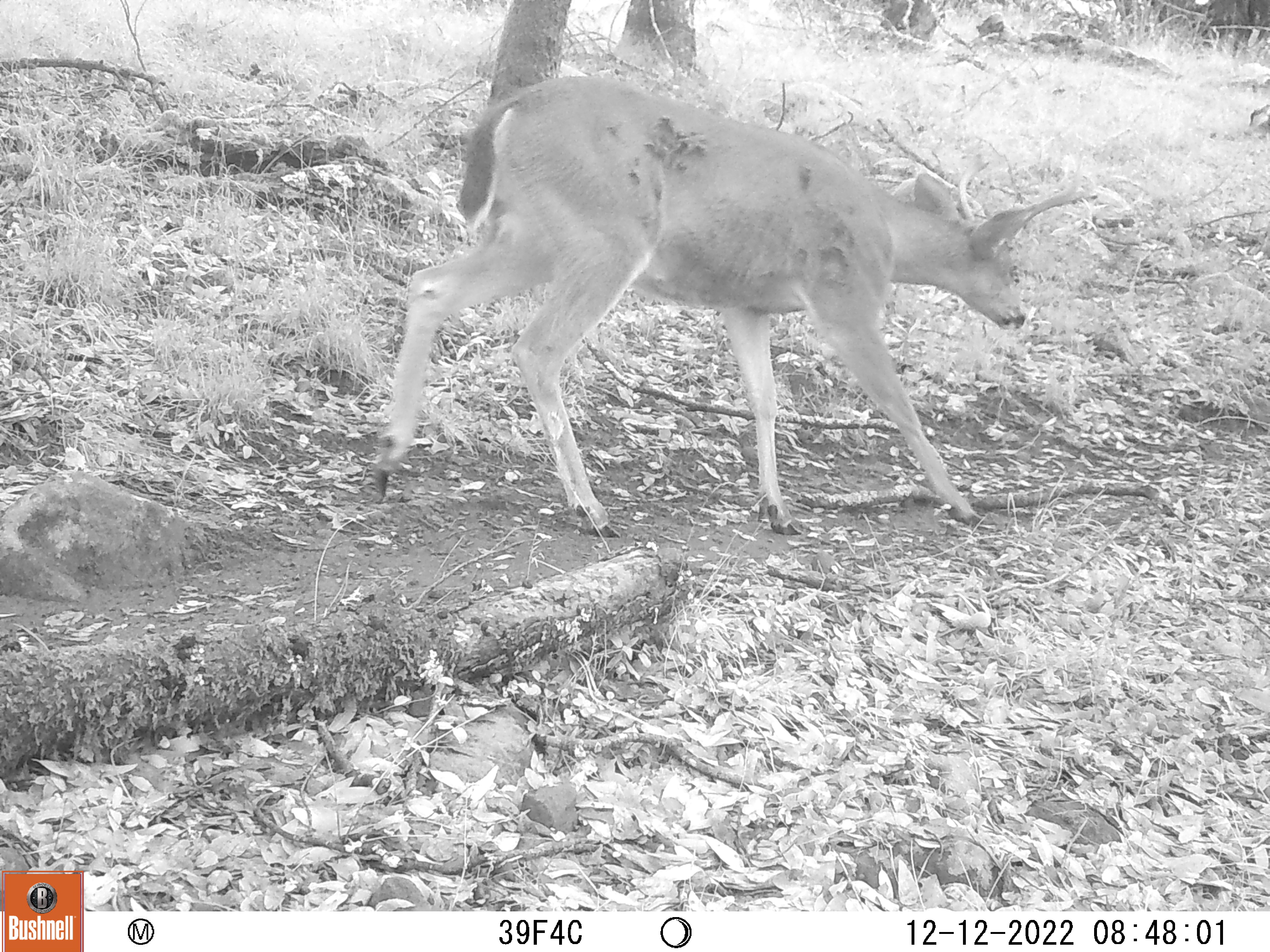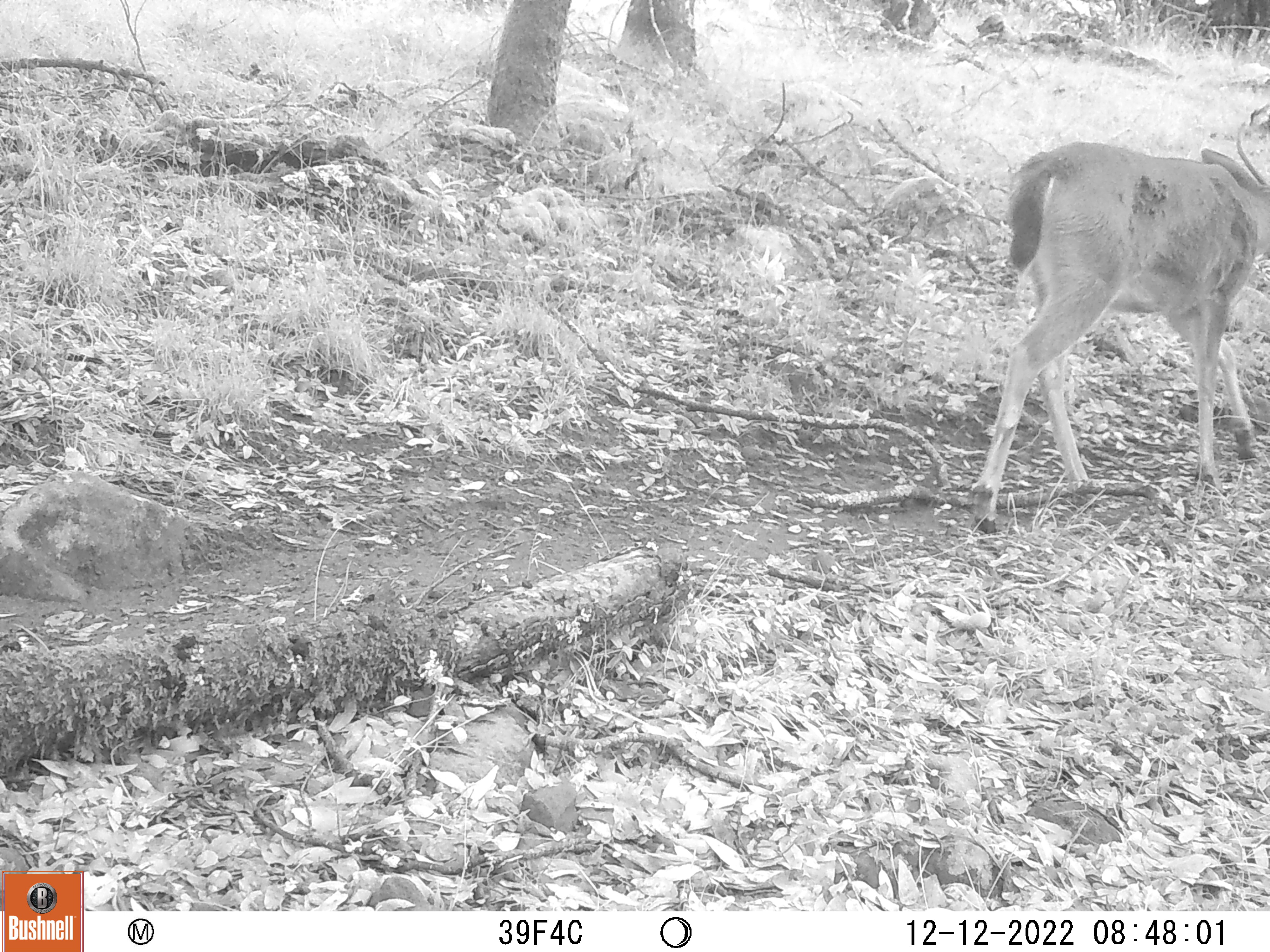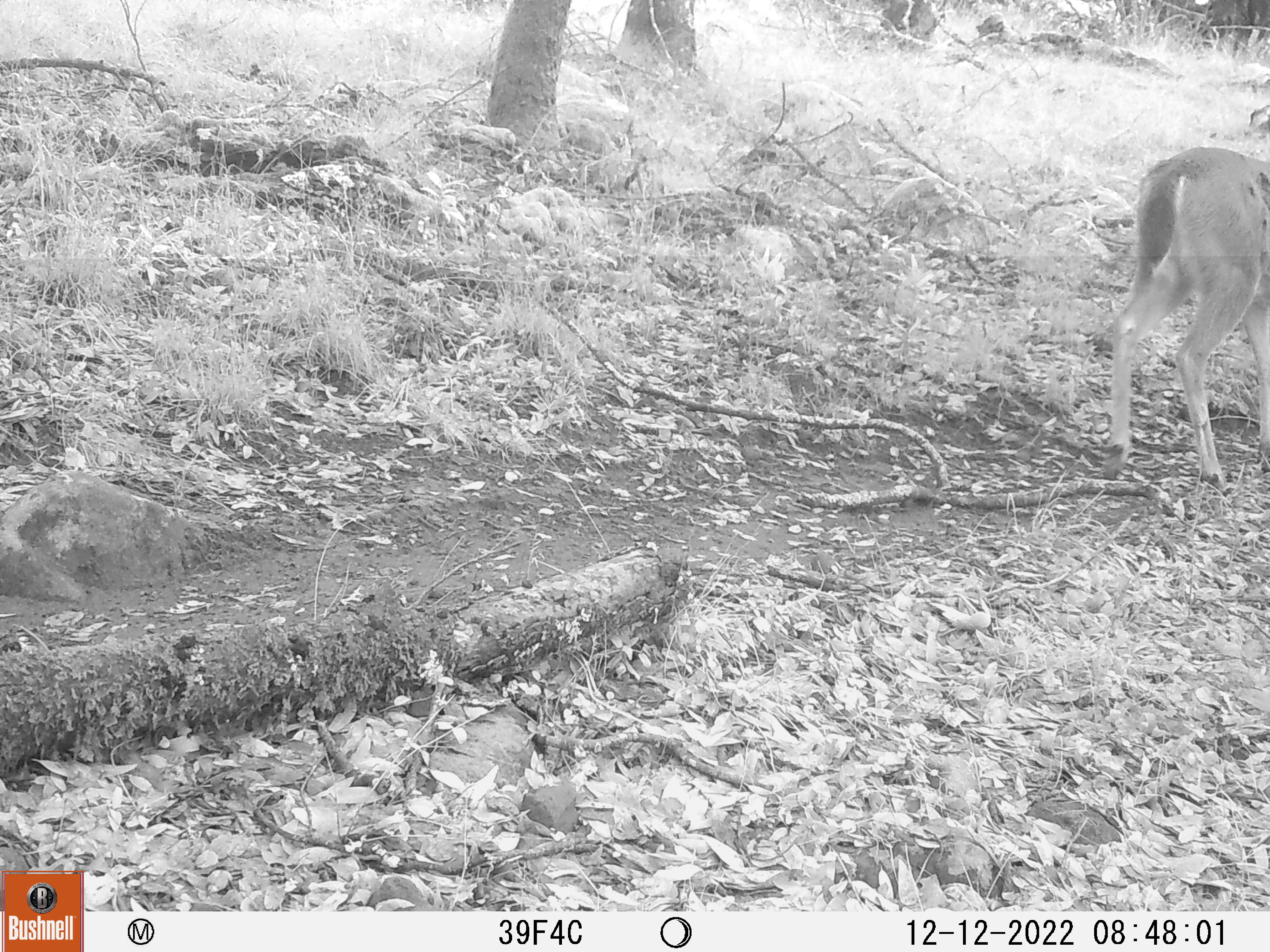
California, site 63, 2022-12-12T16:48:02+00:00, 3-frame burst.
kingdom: Animalia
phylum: Chordata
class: Mammalia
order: Artiodactyla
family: Cervidae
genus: Odocoileus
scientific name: Odocoileus hemionus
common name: mule deer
Mule deer (Odocoileus hemionus).